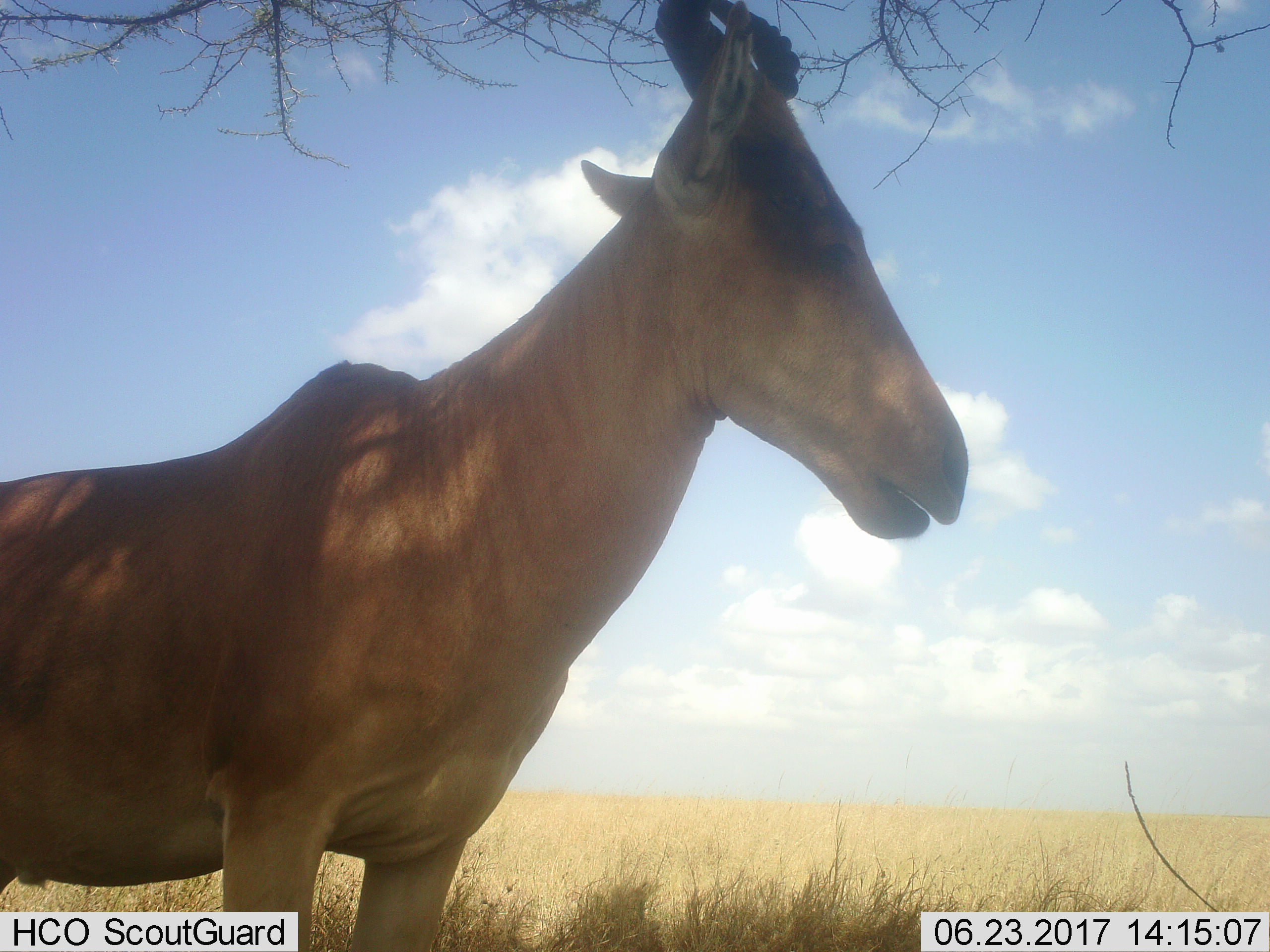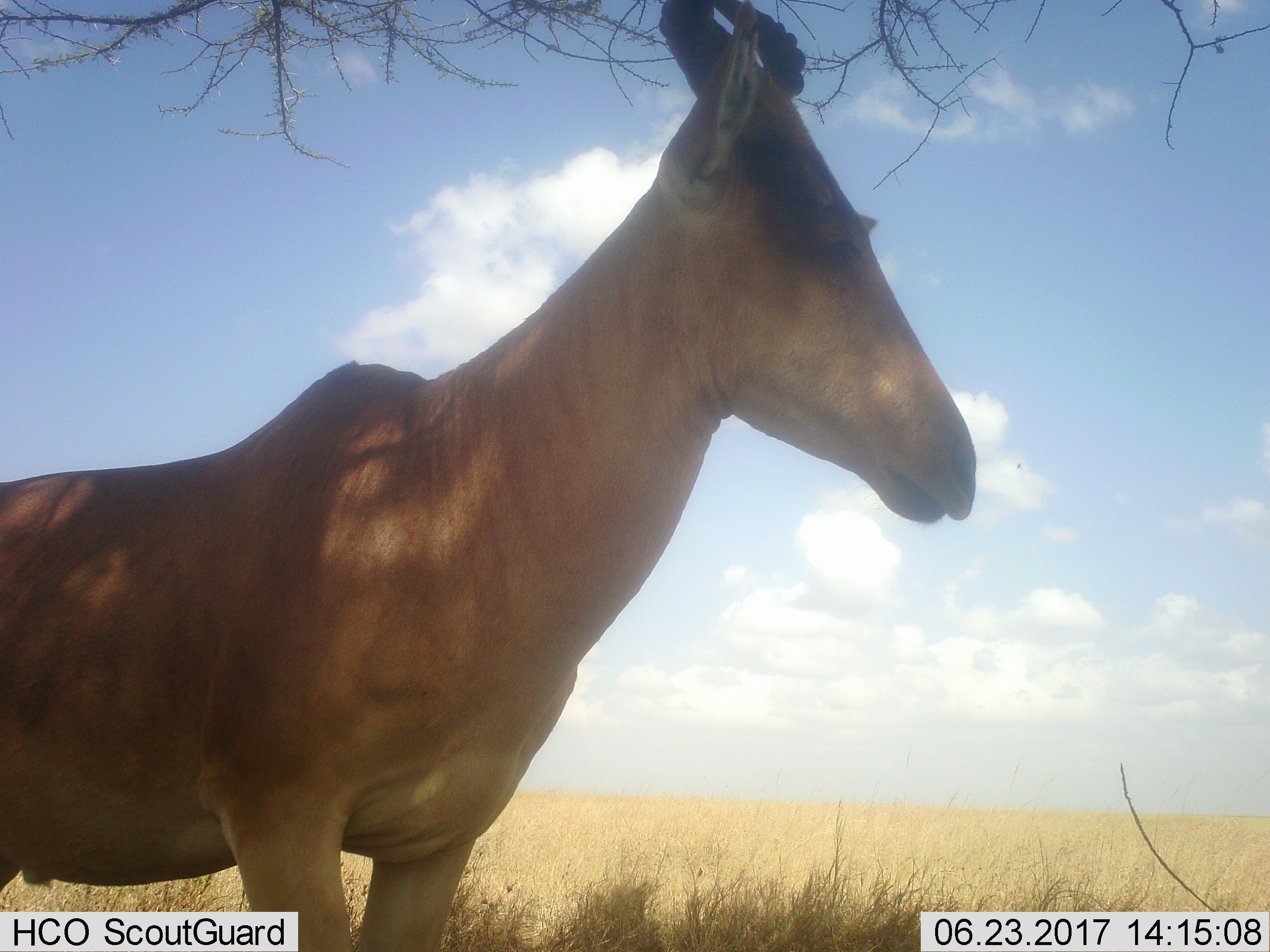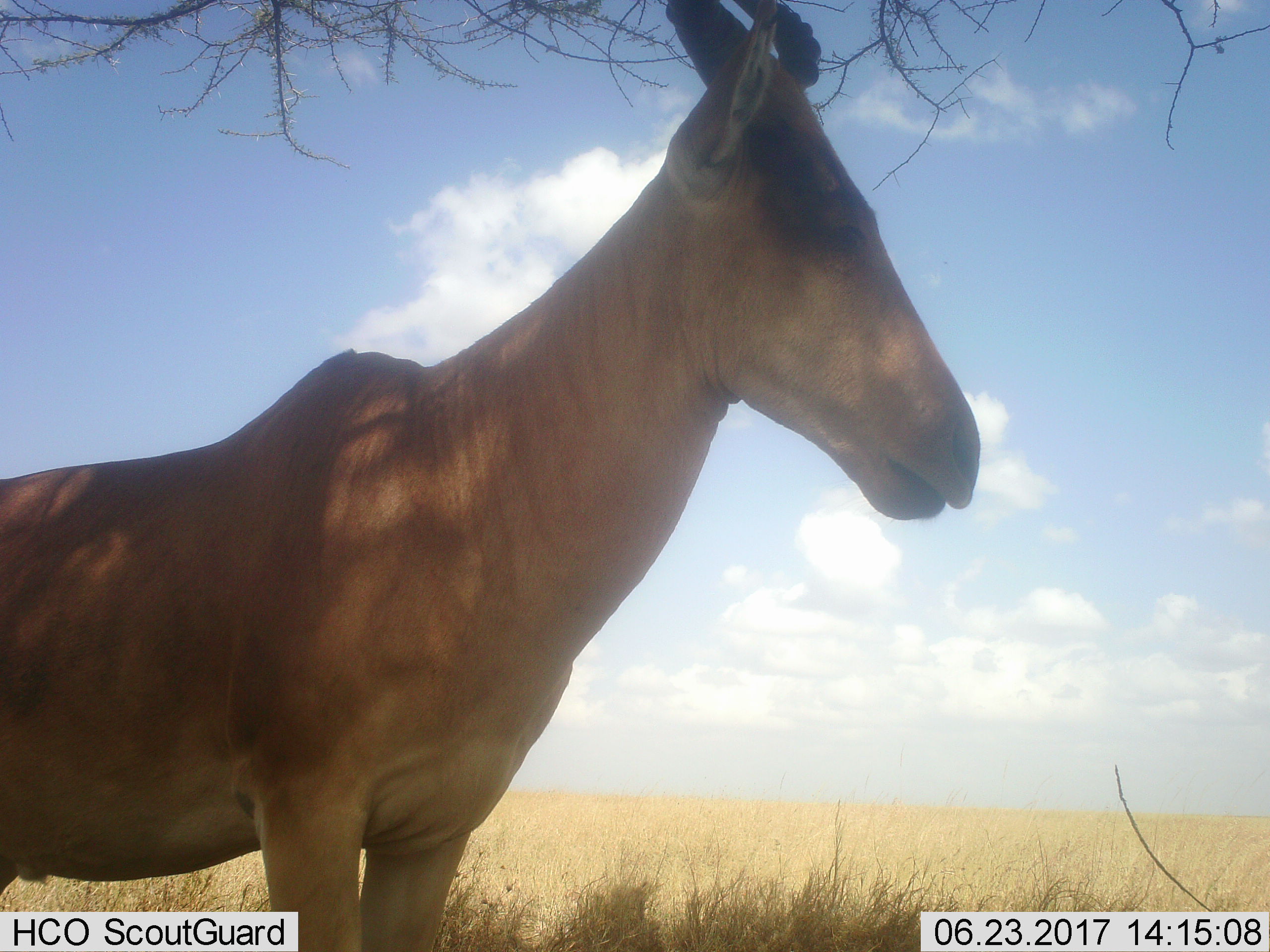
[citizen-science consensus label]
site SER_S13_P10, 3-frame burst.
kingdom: Animalia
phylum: Chordata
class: Mammalia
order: Artiodactyla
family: Bovidae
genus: Alcelaphus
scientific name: Alcelaphus buselaphus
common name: hartebeest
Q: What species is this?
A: Hartebeest (Alcelaphus buselaphus).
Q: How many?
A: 1.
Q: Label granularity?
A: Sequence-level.